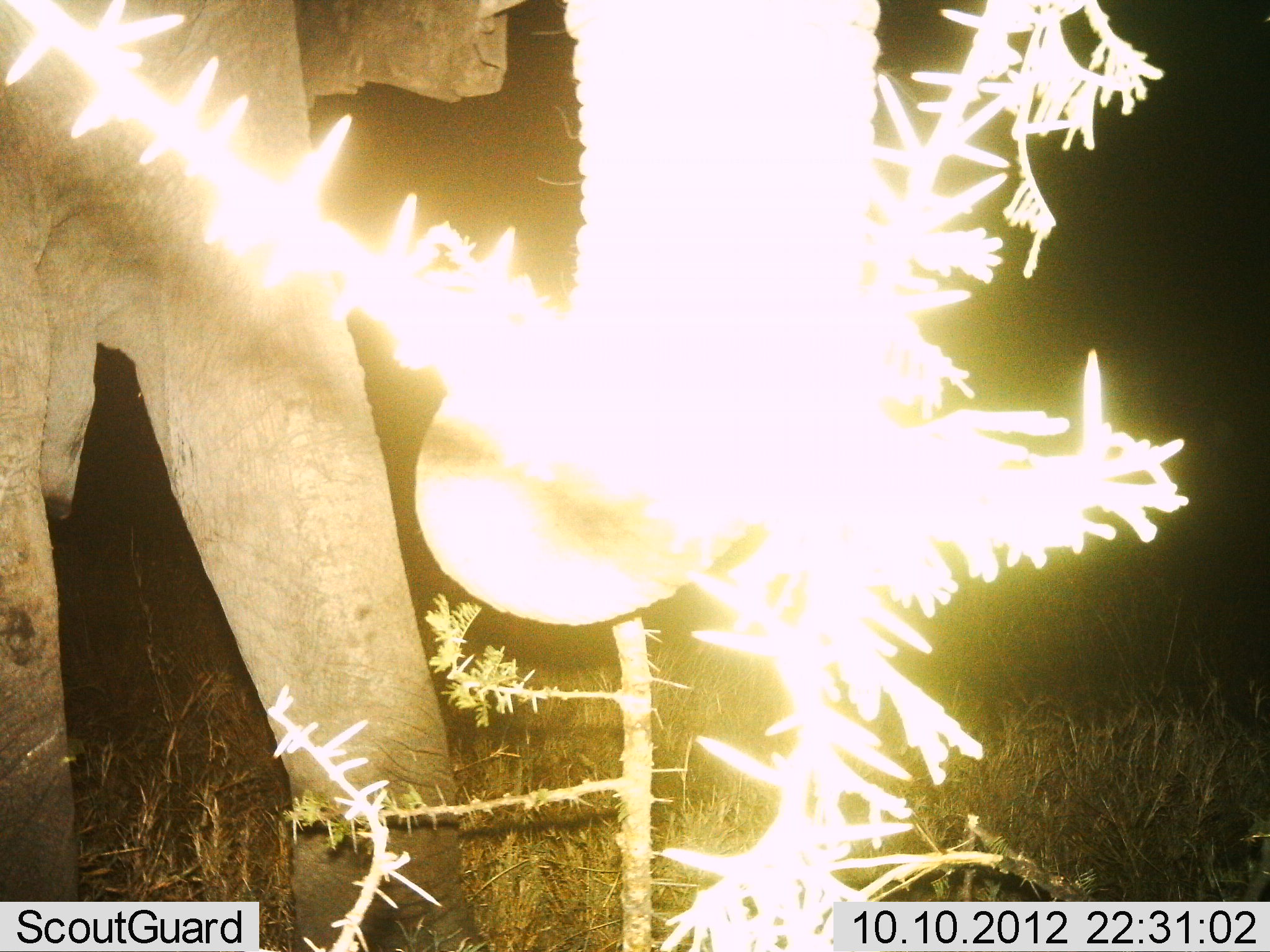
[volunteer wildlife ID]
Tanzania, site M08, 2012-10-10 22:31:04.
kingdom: Animalia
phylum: Chordata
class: Mammalia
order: Proboscidea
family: Elephantidae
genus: Loxodonta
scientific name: Loxodonta africana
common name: african bush elephant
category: elephant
Elephant (african bush elephant) (Loxodonta africana), count 1. Behavior (volunteer vote fractions): standing 30%, resting 0%, moving 0%, interacting 0%. Young present (vote fraction): 0%. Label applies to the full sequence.